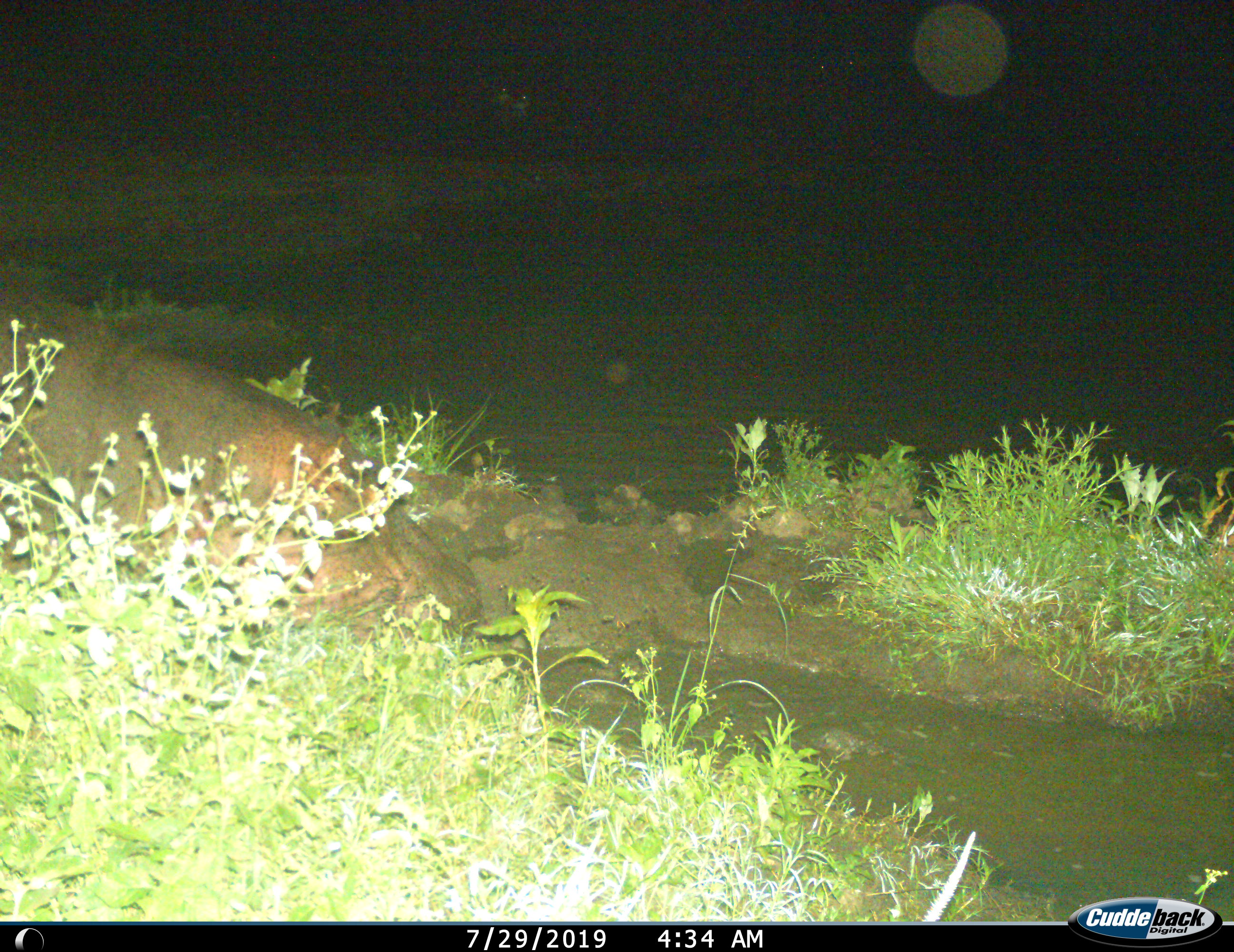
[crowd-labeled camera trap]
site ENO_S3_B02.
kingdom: Animalia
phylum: Chordata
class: Mammalia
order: Artiodactyla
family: Hippopotamidae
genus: Hippopotamus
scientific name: Hippopotamus amphibius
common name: hippopotamus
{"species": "hippopotamus (Hippopotamus amphibius)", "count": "1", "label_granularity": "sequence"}